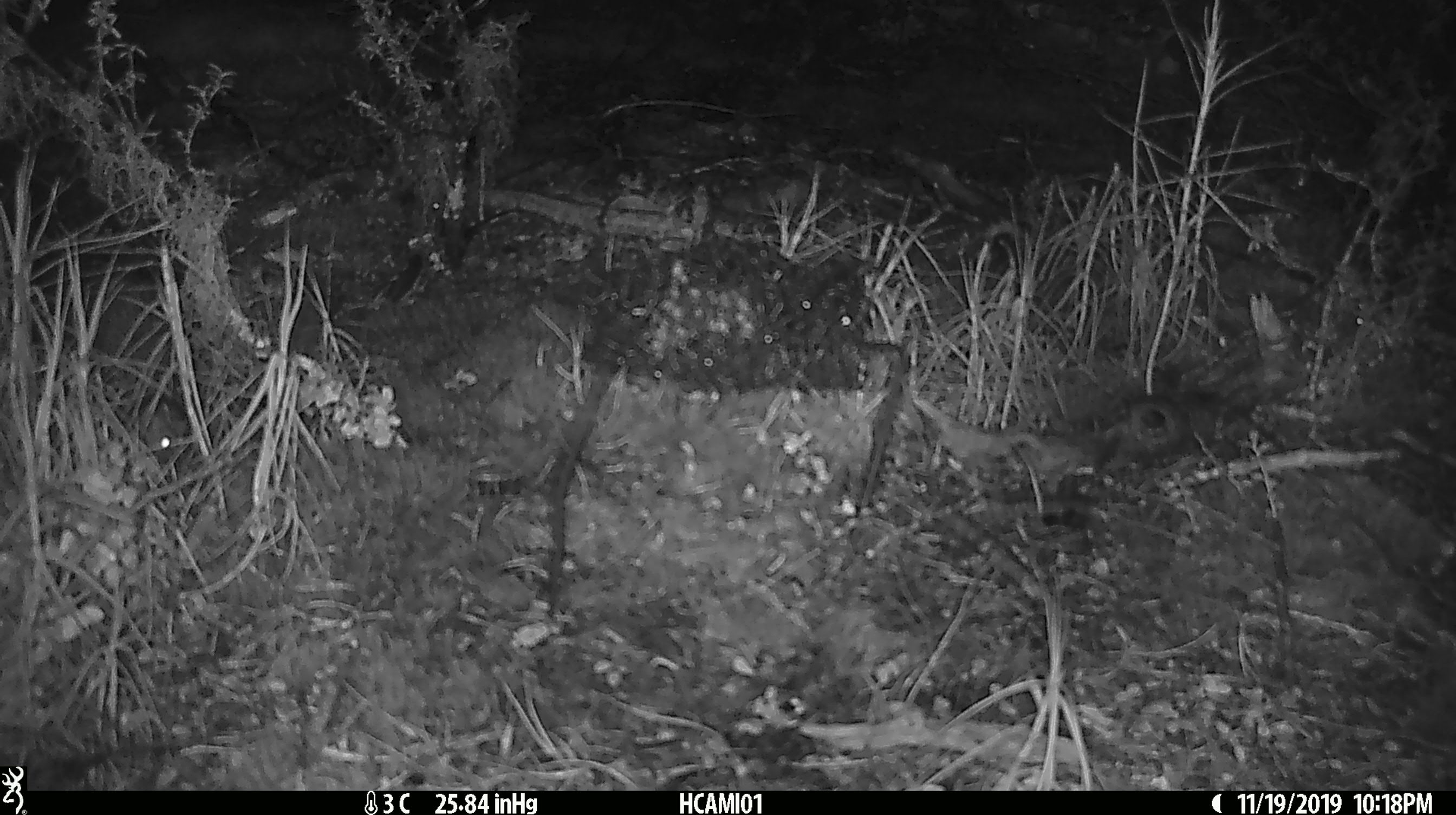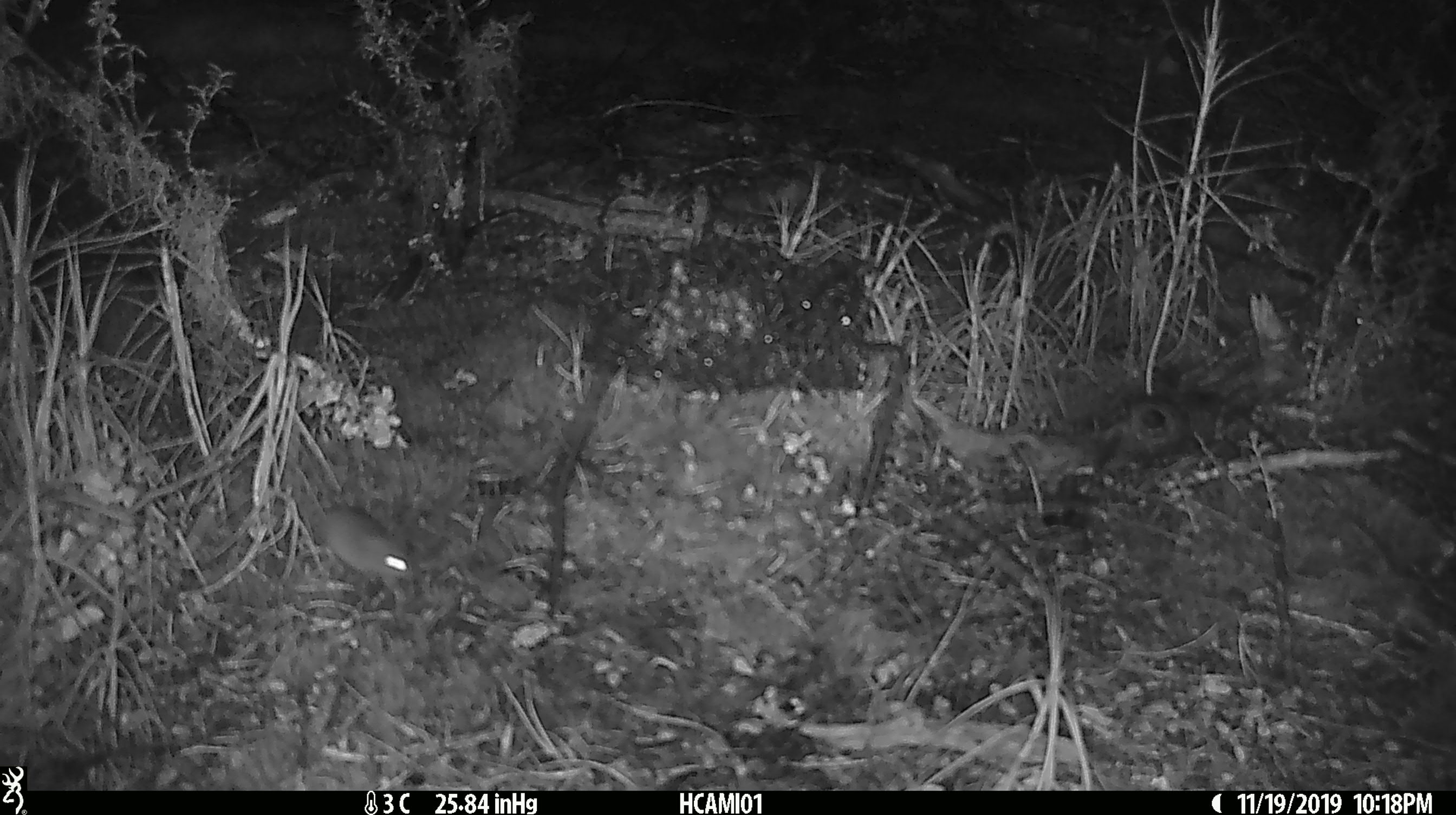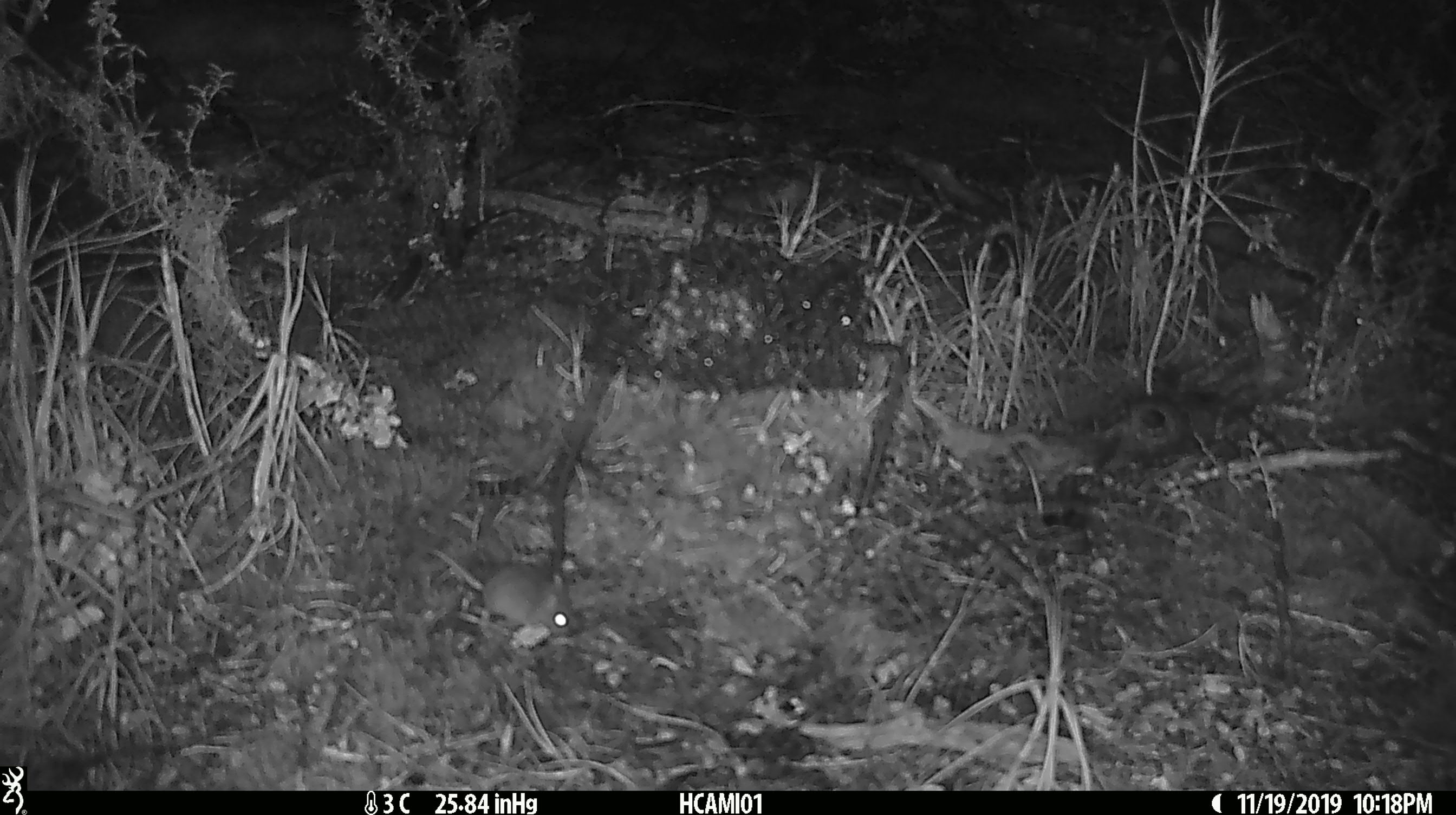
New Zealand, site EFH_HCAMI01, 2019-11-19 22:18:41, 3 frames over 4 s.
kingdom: Animalia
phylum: Chordata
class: Mammalia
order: Rodentia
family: Muridae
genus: Mus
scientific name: Mus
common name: mouse